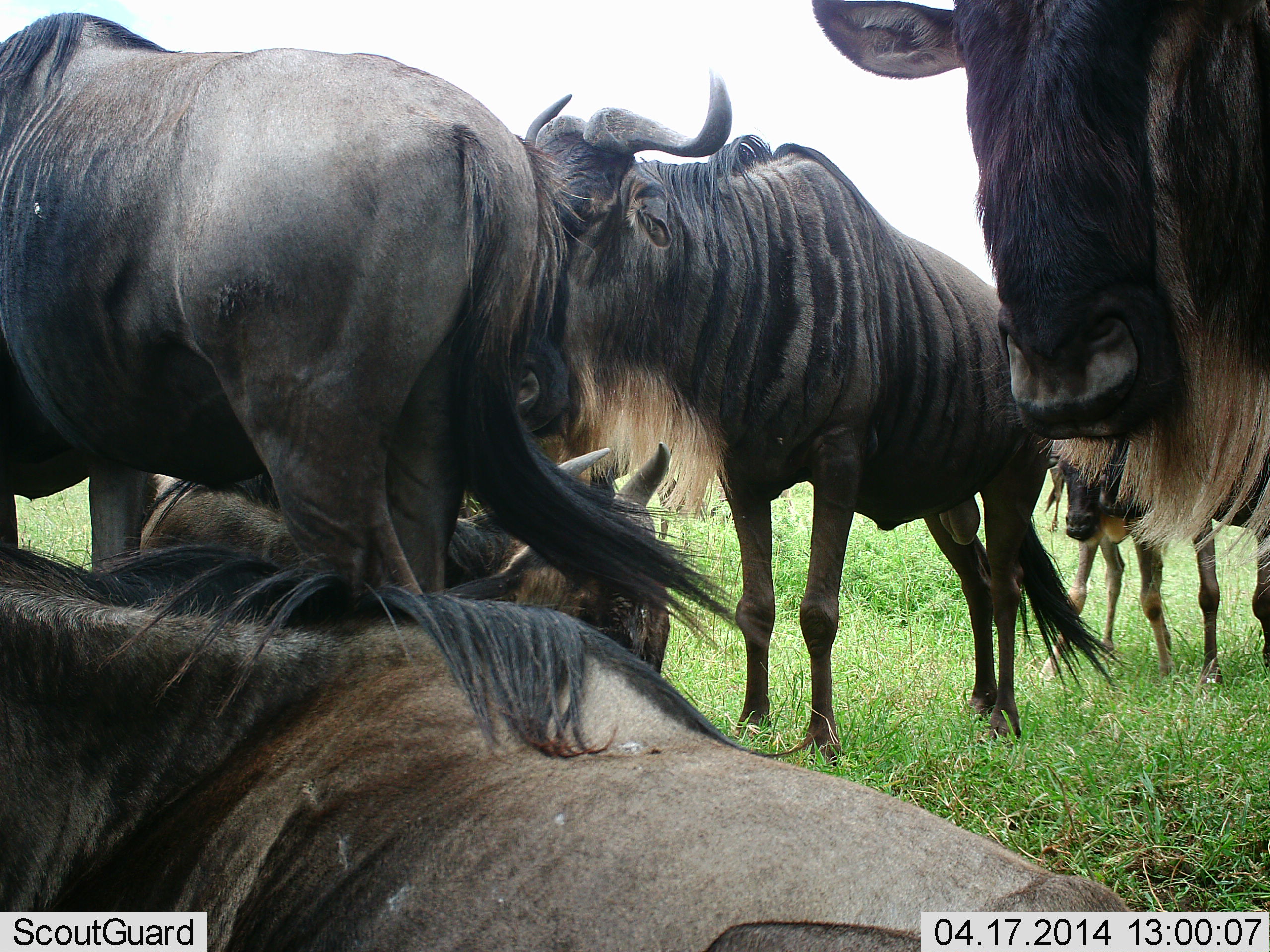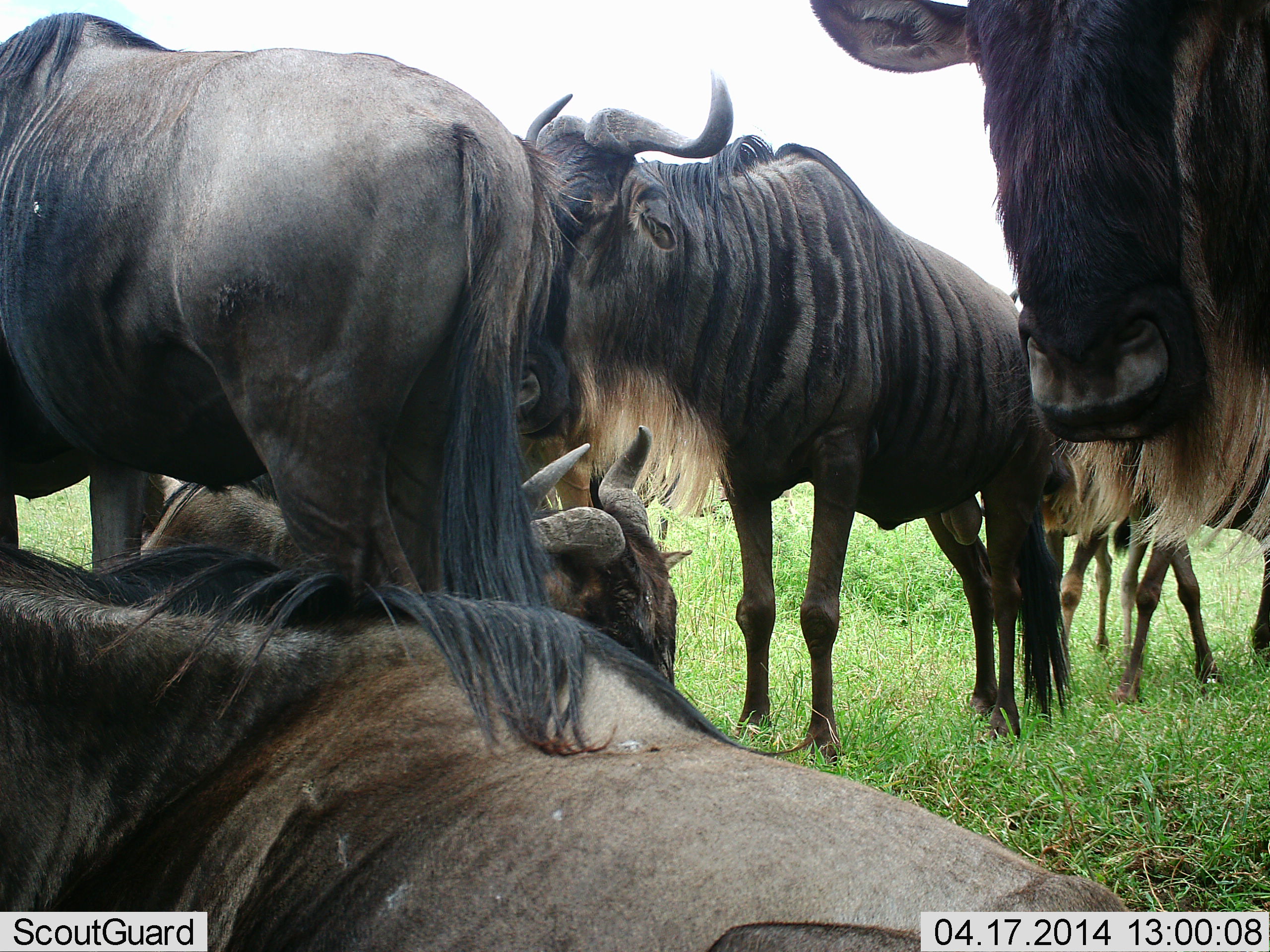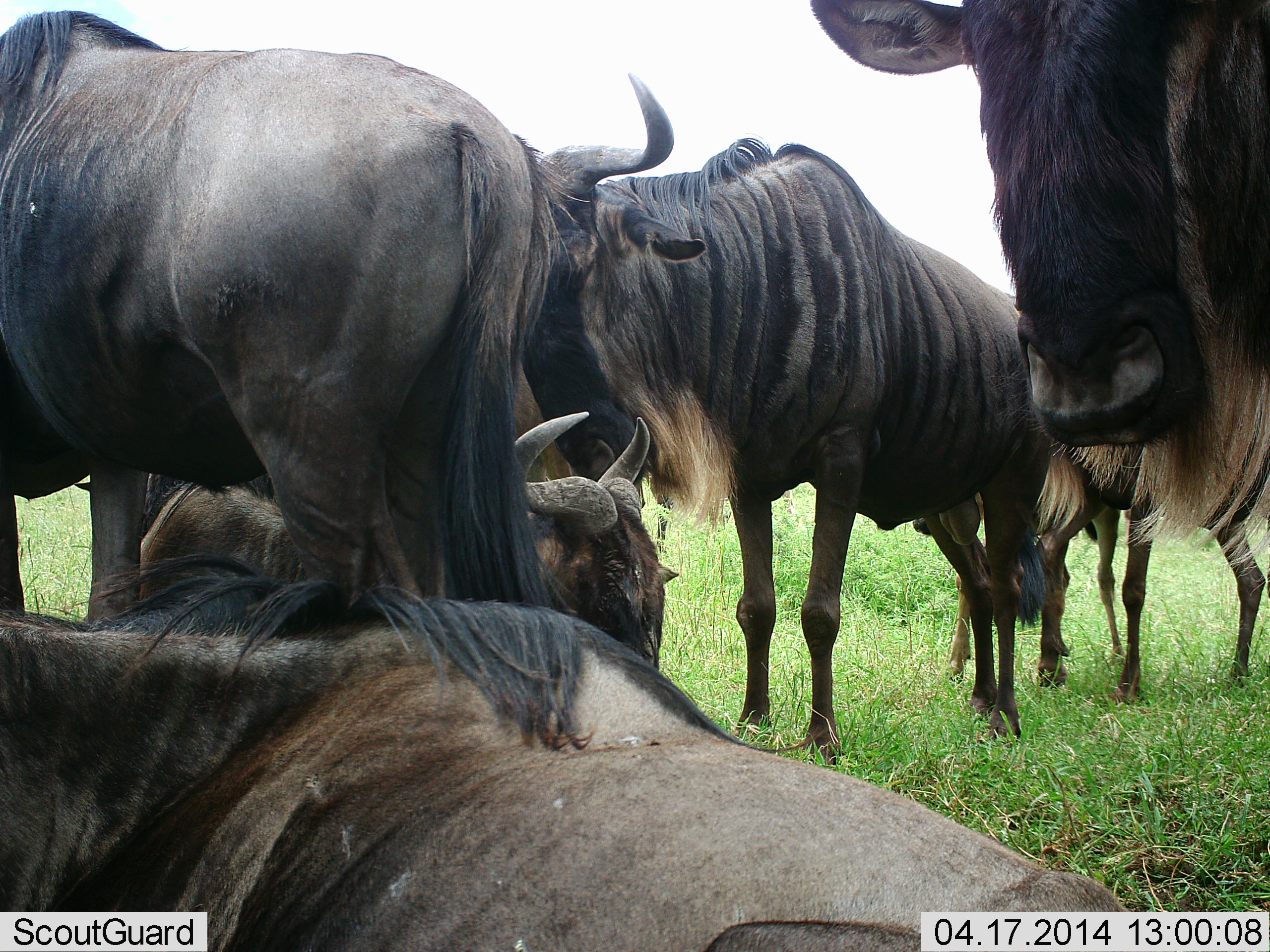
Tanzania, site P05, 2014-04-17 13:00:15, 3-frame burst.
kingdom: Animalia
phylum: Chordata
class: Mammalia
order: Artiodactyla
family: Bovidae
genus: Connochaetes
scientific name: Connochaetes taurinus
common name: blue wildebeest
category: wildebeest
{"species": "wildebeest (blue wildebeest) (Connochaetes taurinus)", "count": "7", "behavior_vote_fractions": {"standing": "80%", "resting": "100%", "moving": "0%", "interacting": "0%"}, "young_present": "30%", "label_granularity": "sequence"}